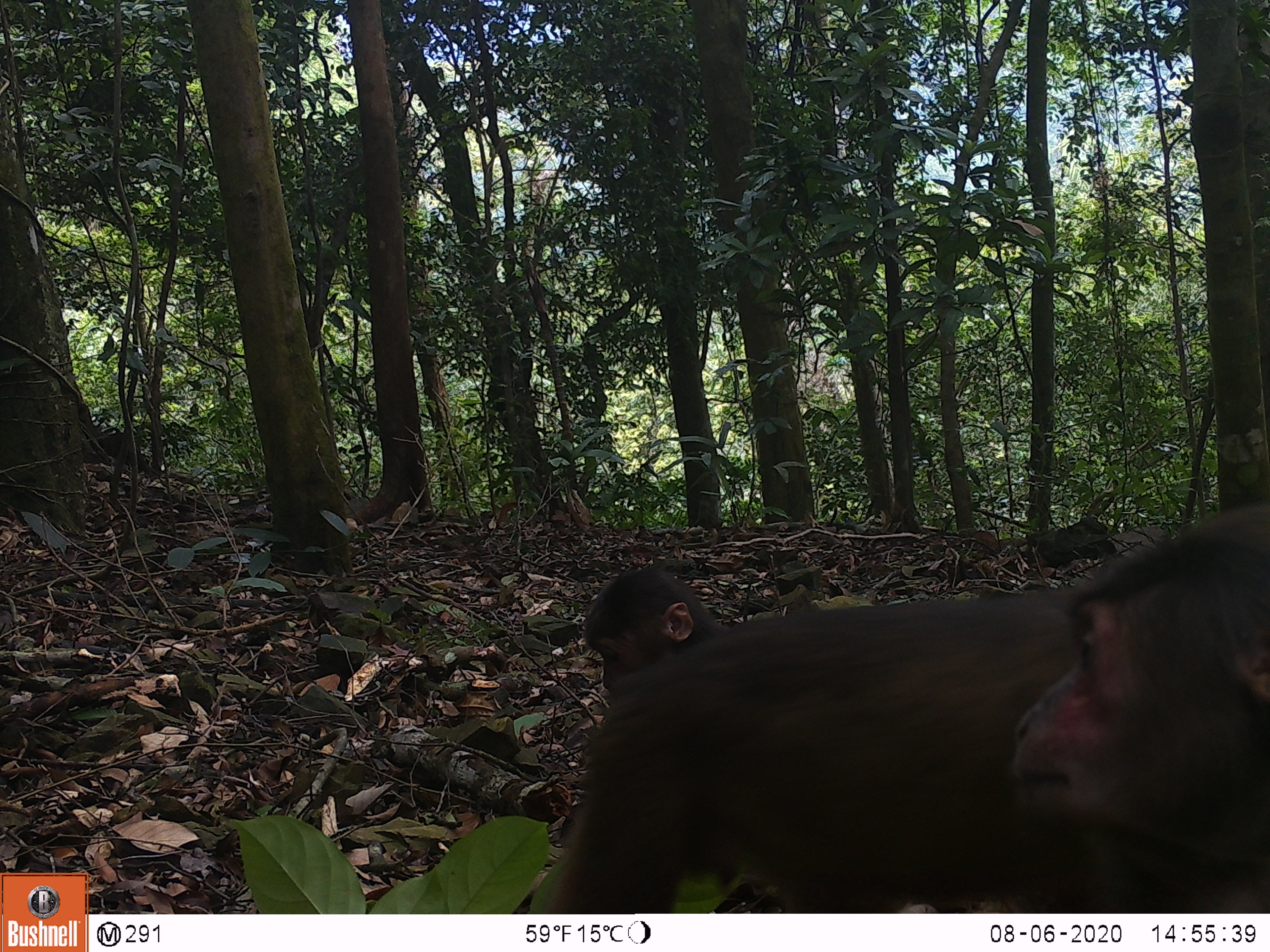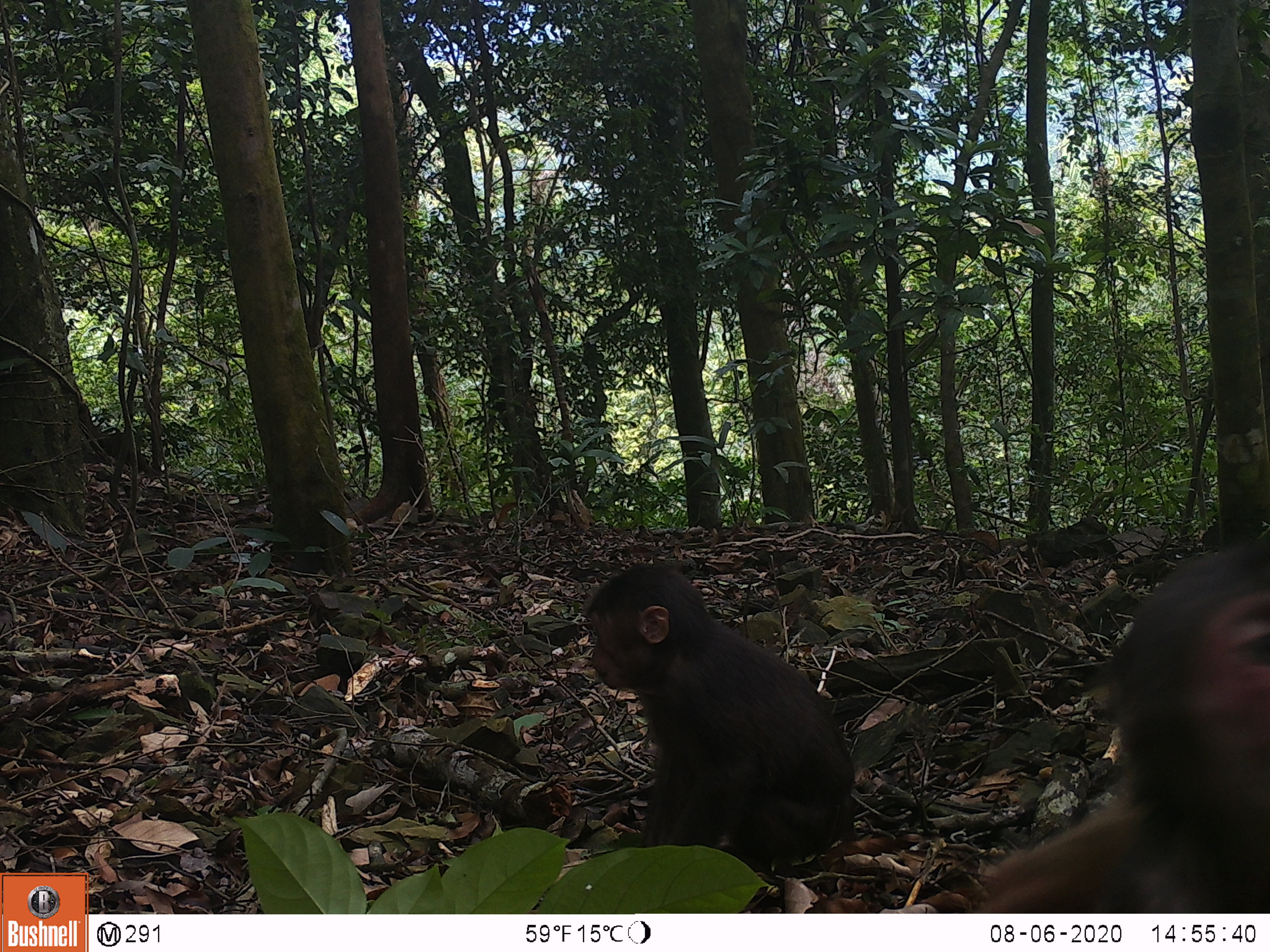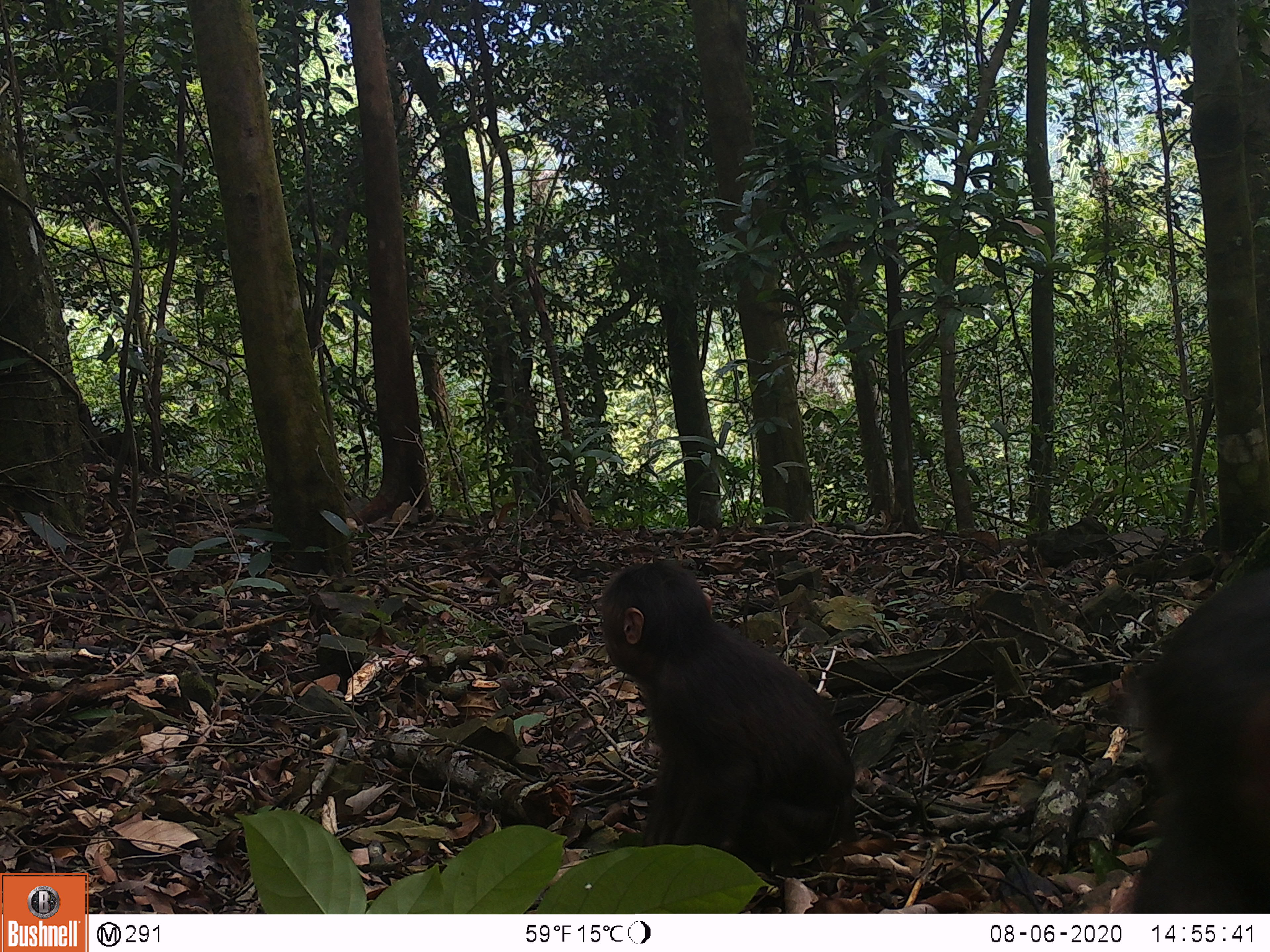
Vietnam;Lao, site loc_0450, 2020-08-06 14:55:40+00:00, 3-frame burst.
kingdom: Animalia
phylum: Chordata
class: Mammalia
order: Primates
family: Cercopithecidae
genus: Macaca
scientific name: Macaca arctoides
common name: stump-tailed macaque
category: stump tailed macaque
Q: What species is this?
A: Stump tailed macaque (stump-tailed macaque) (Macaca arctoides).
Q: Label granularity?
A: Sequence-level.